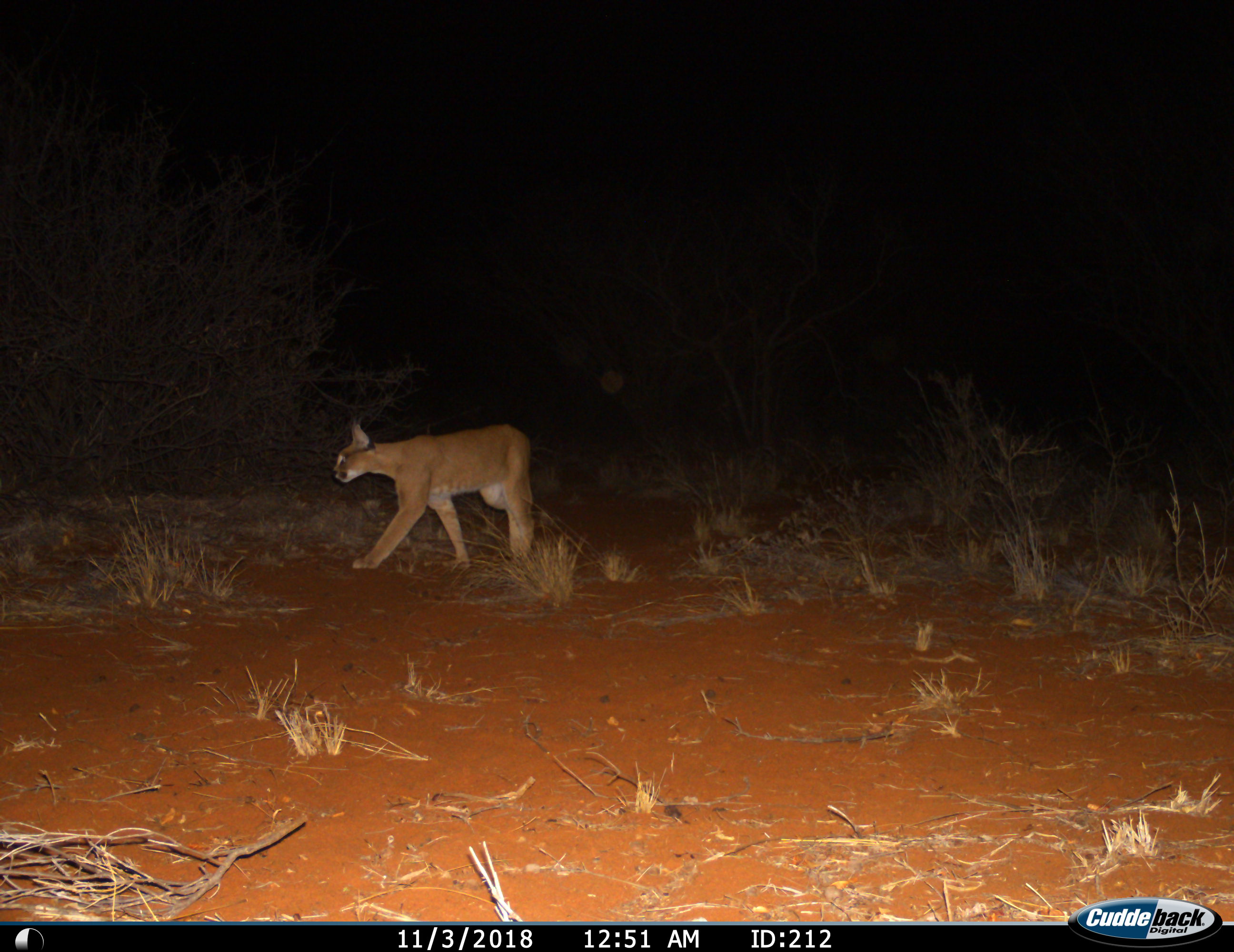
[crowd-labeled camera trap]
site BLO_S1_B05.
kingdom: Animalia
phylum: Chordata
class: Mammalia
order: Carnivora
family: Felidae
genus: Caracal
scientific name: Caracal caracal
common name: caracal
Caracal (Caracal caracal), count 1. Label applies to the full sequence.